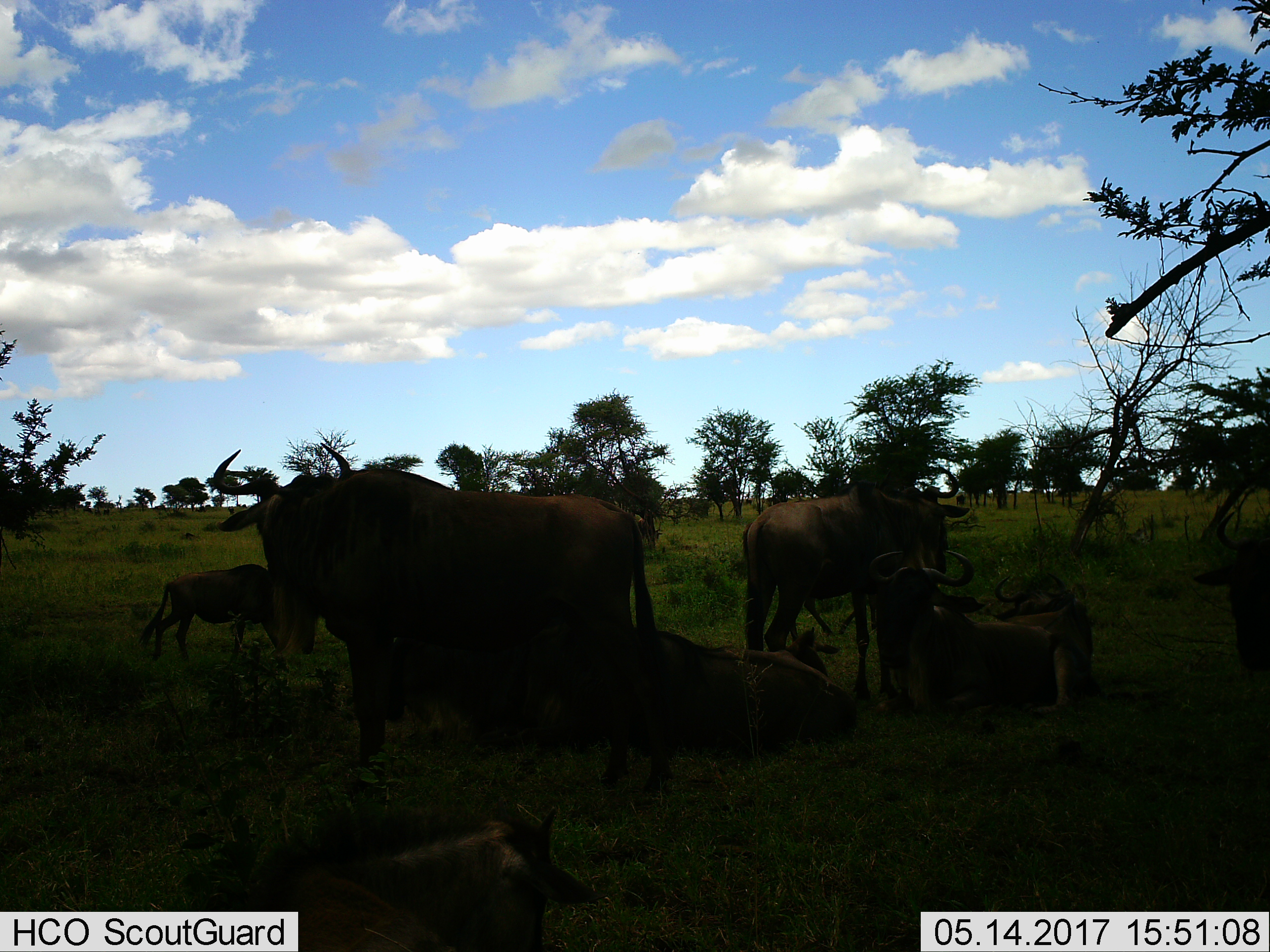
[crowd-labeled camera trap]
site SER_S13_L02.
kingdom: Animalia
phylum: Chordata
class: Mammalia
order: Artiodactyla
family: Bovidae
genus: Connochaetes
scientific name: Connochaetes taurinus taurinus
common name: blue wildebeest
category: wildebeestblue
Wildebeestblue (blue wildebeest) (Connochaetes taurinus taurinus), count 6. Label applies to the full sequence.